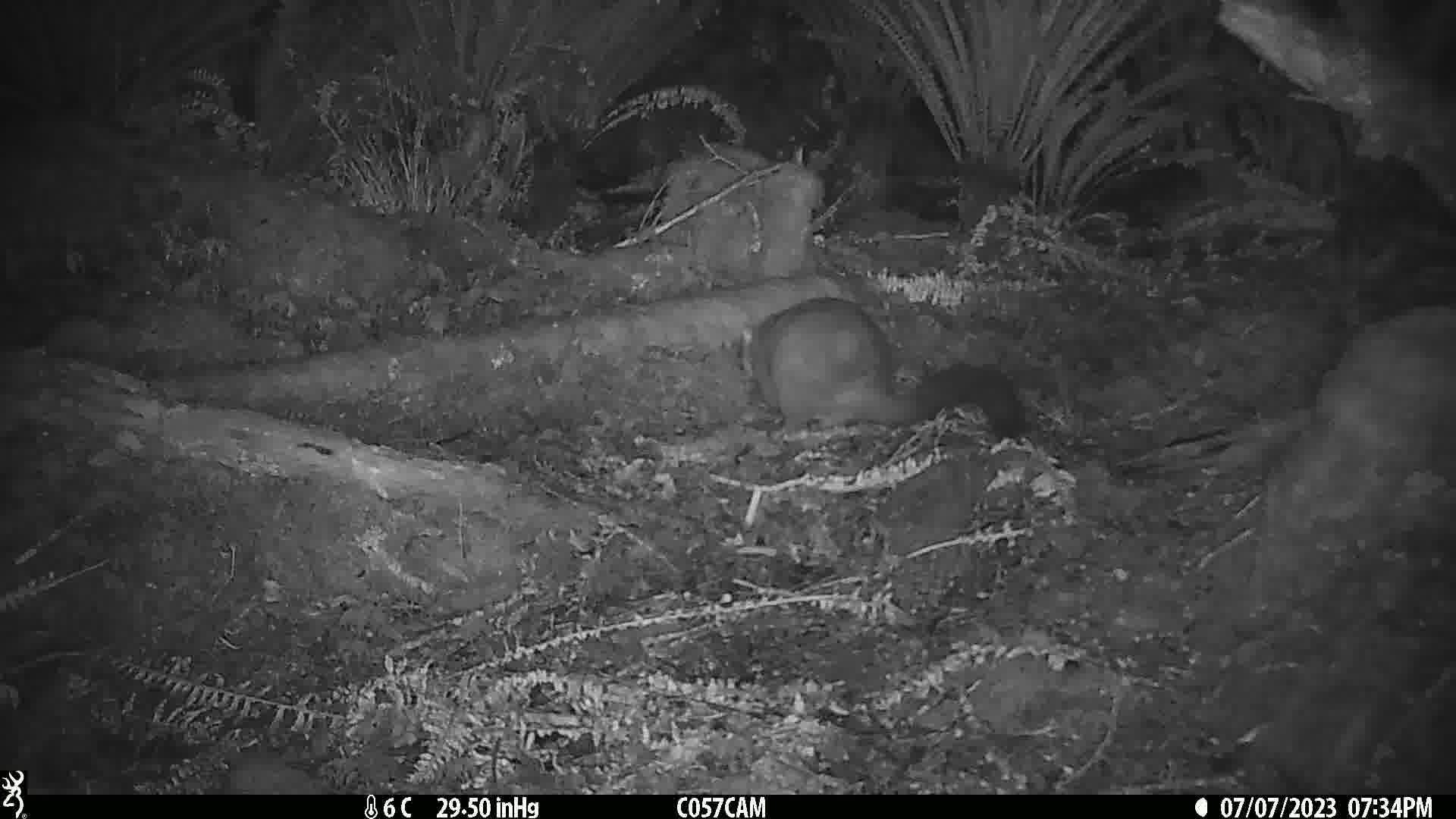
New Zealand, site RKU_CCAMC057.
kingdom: Animalia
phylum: Chordata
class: Mammalia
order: Diprotodontia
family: Phalangeridae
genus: Trichosurus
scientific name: Trichosurus vulpecula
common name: common brushtail possum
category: possum